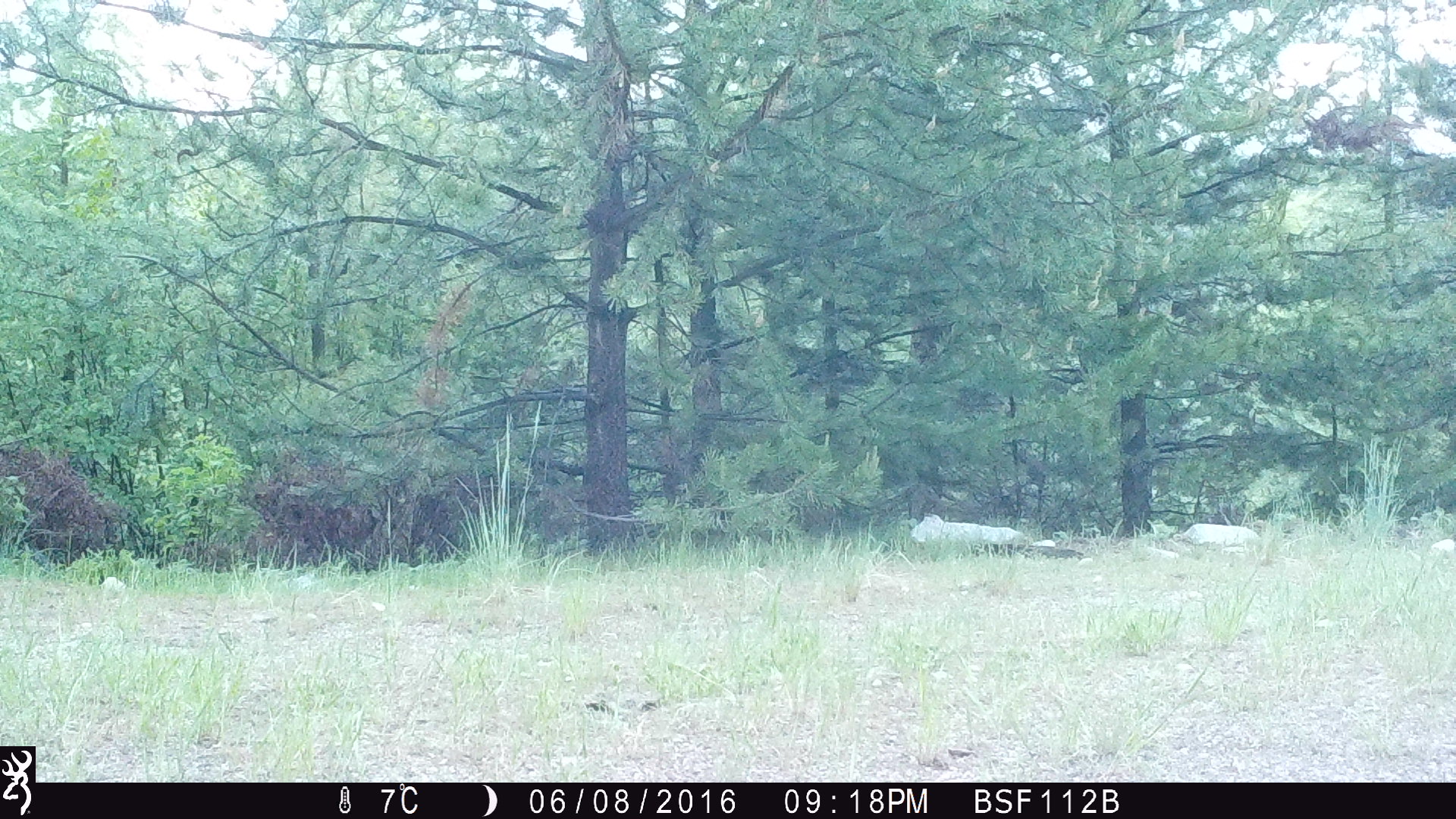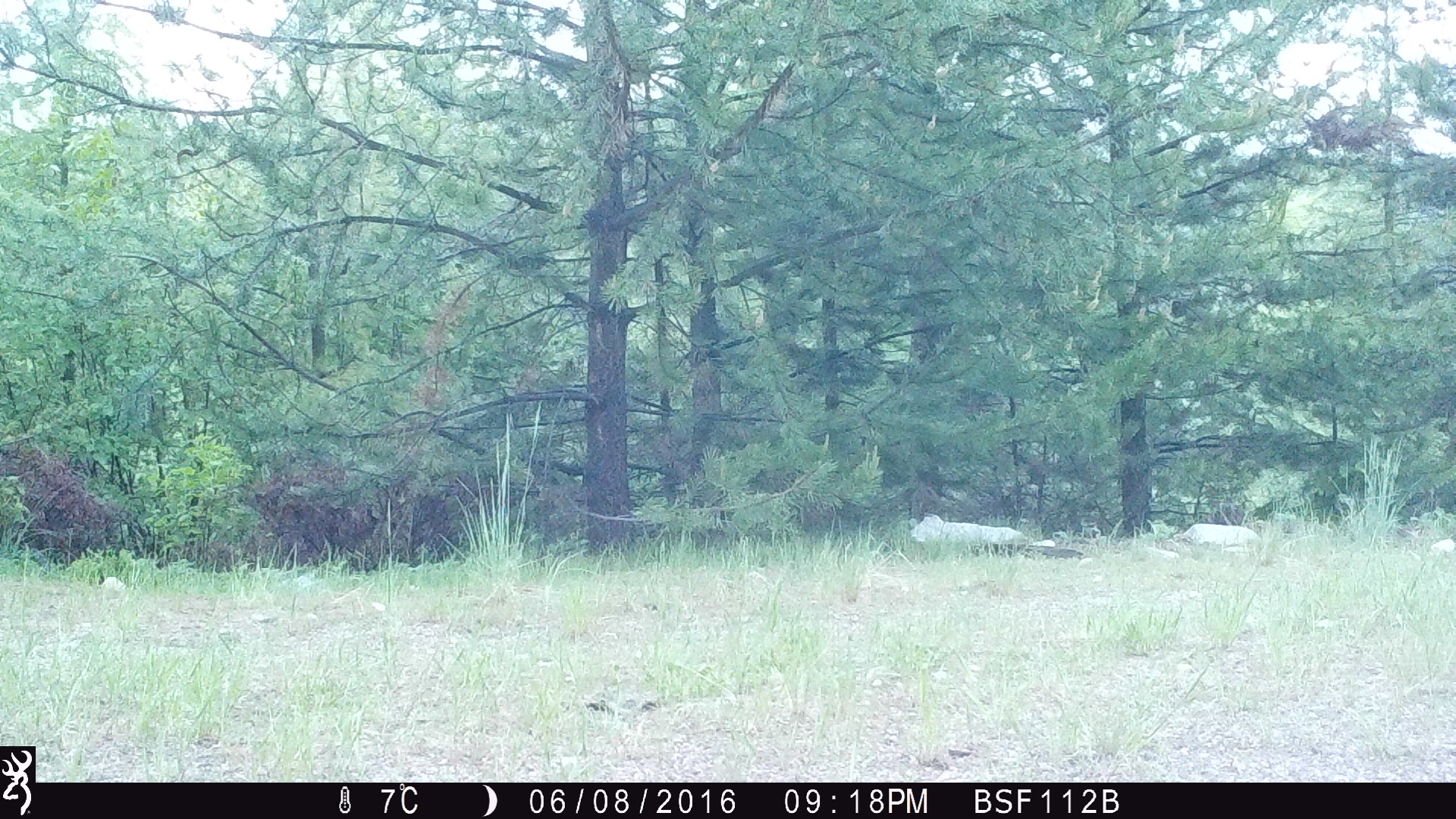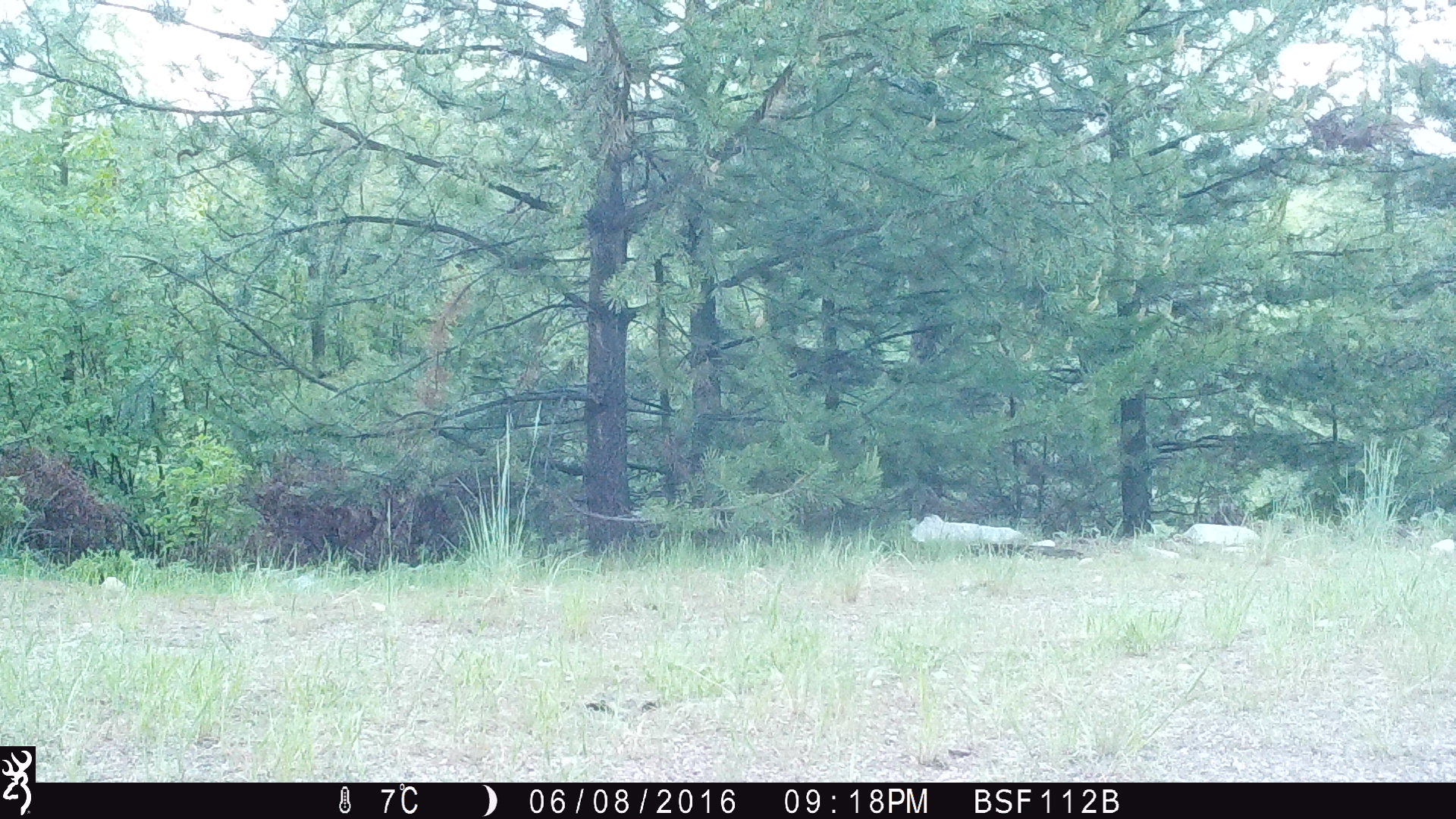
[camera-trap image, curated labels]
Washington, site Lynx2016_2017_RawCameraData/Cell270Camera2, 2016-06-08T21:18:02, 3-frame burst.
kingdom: Animalia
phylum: Chordata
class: Mammalia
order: Lagomorpha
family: Leporidae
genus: Lepus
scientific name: Lepus americanus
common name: snowshoe hare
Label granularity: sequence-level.